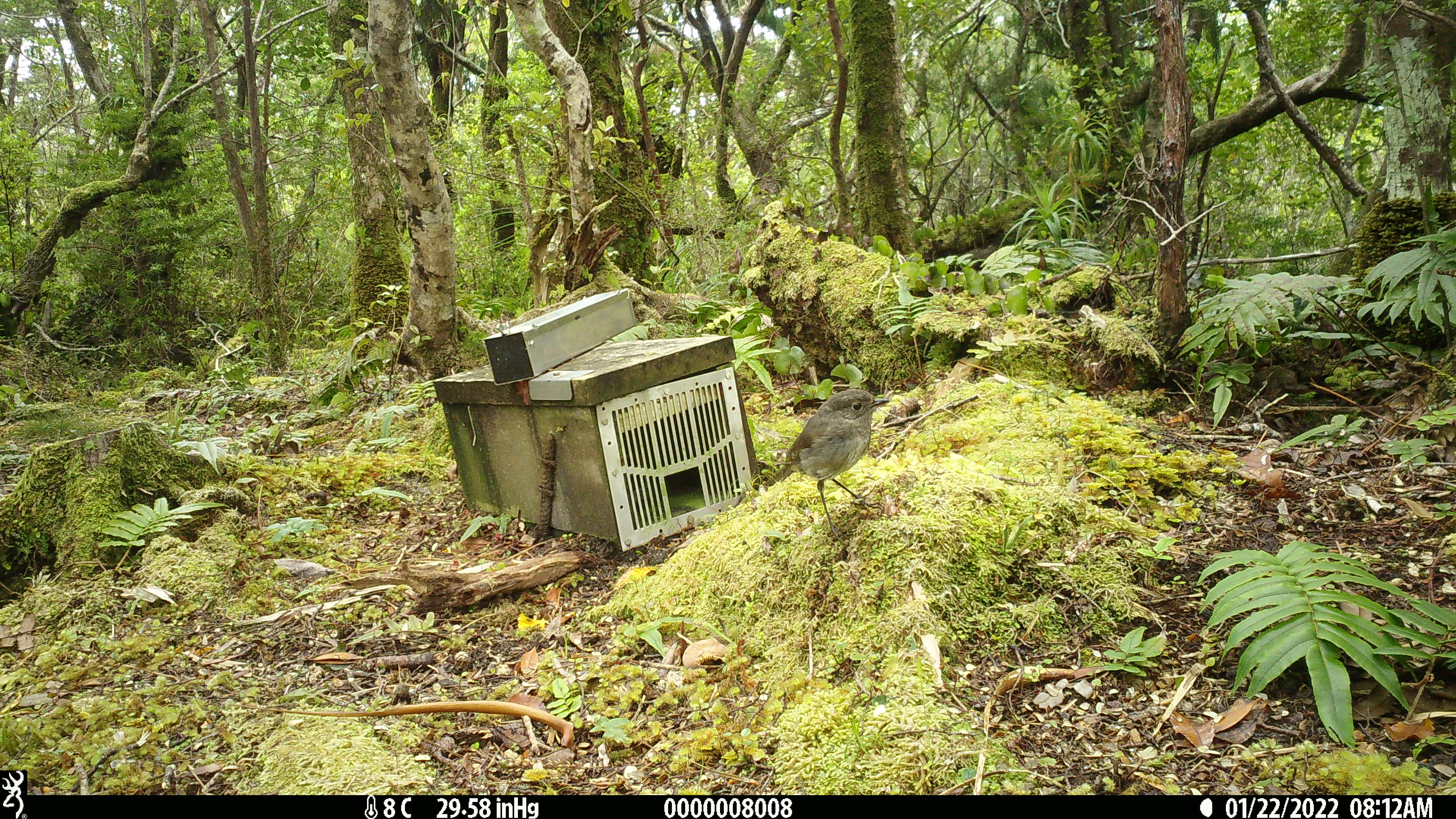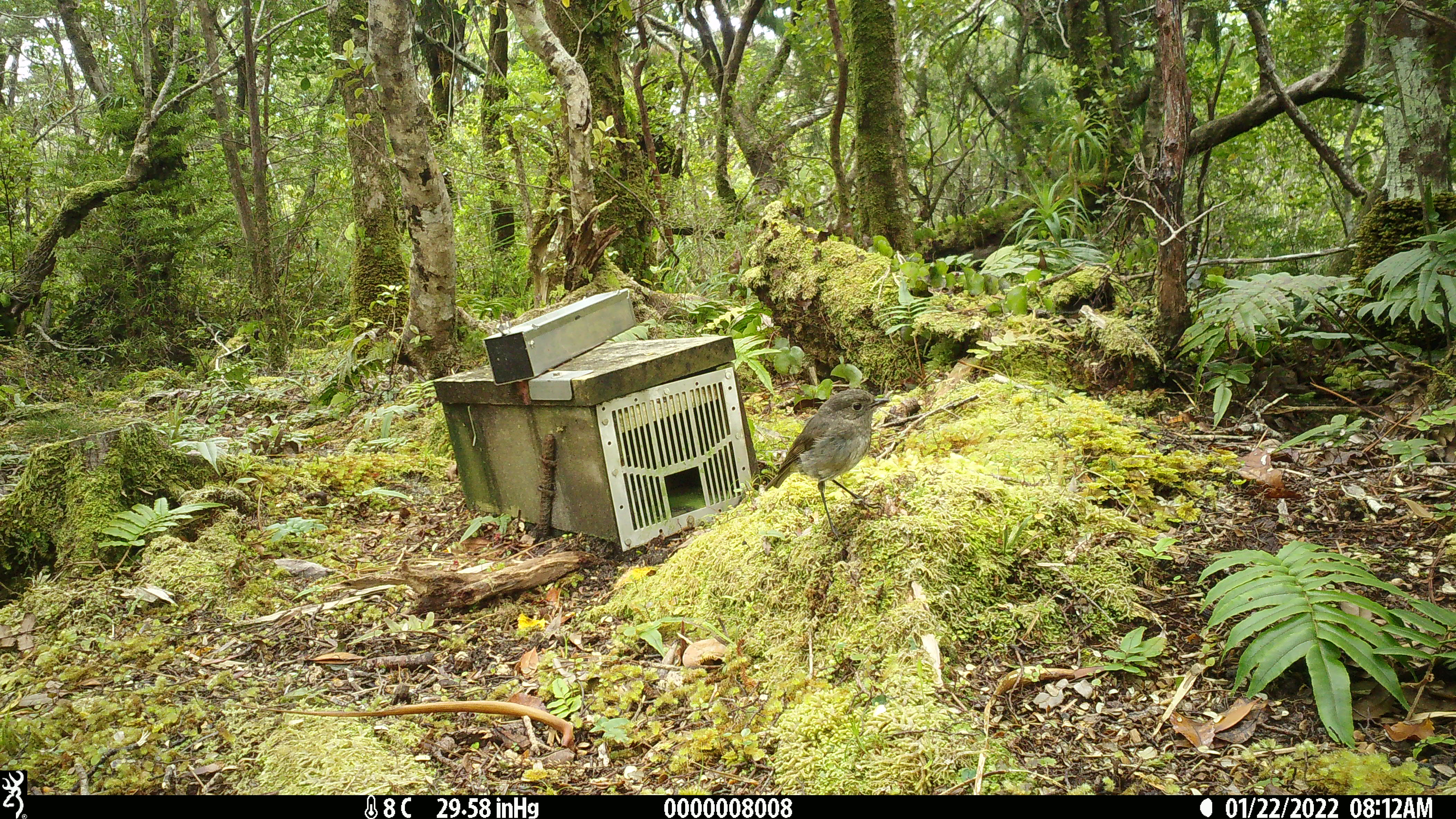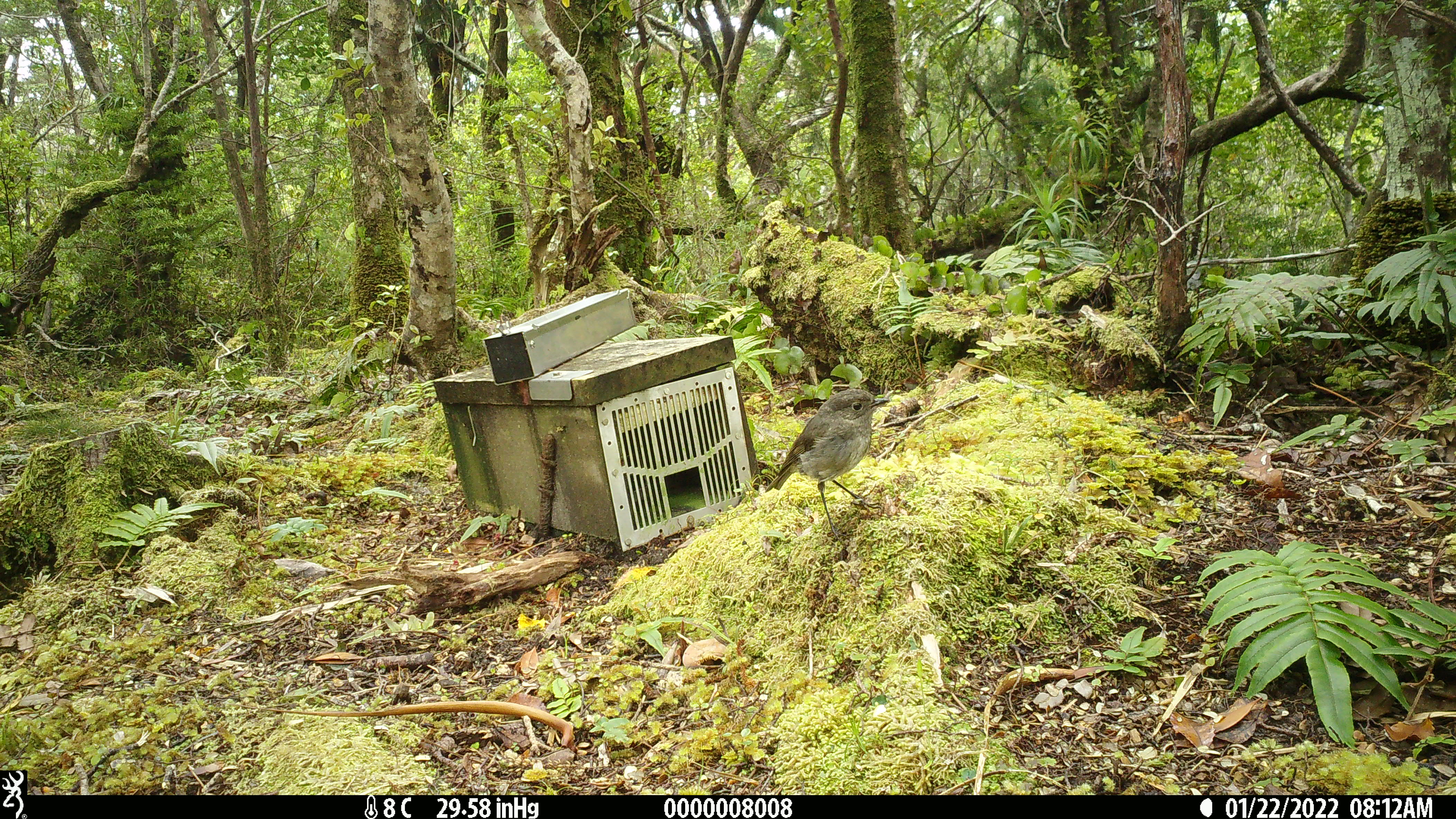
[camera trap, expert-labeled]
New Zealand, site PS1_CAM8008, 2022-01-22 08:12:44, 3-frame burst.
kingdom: Animalia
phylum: Chordata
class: Aves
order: Passeriformes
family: Petroicidae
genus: Petroica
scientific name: Petroica australis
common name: new zealand robin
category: robin